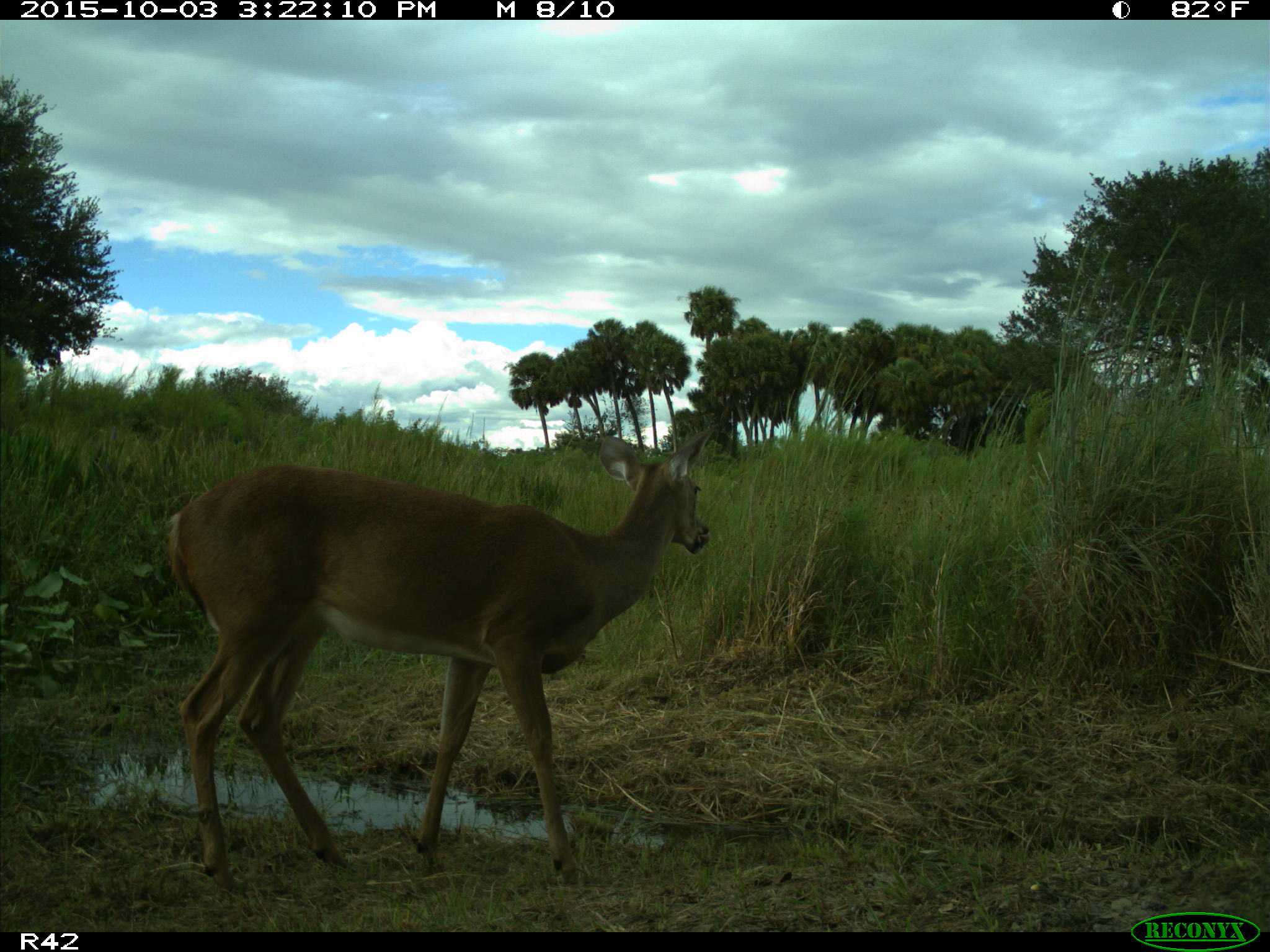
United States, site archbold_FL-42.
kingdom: Animalia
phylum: Chordata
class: Mammalia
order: Artiodactyla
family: Cervidae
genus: Odocoileus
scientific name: Odocoileus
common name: deer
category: unidentified deer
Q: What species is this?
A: Unidentified deer (deer) (Odocoileus).